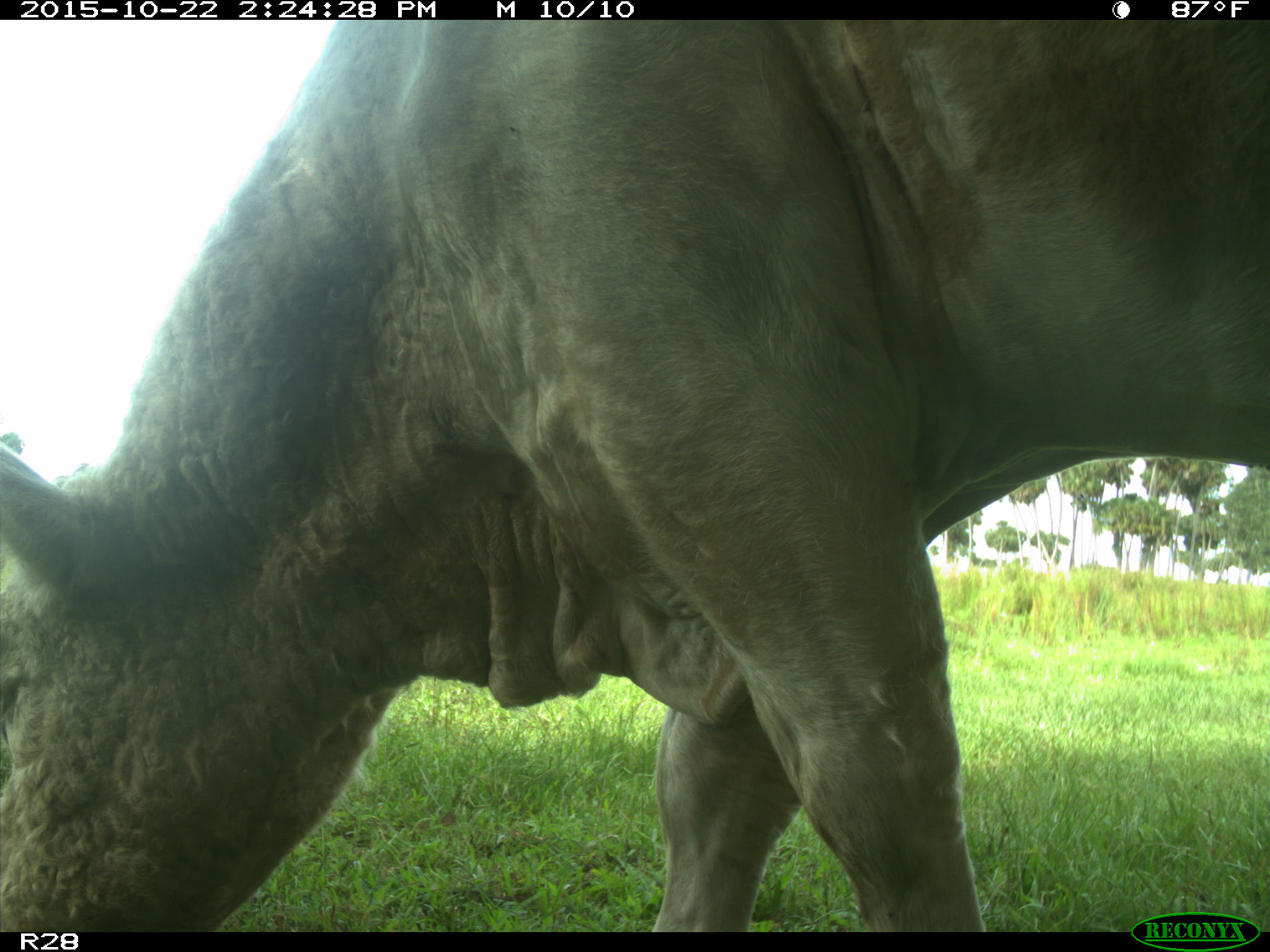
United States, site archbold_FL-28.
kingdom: Animalia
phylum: Chordata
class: Mammalia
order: Artiodactyla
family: Bovidae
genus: Bos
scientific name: Bos taurus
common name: domestic cow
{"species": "Bos taurus (domestic cow)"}